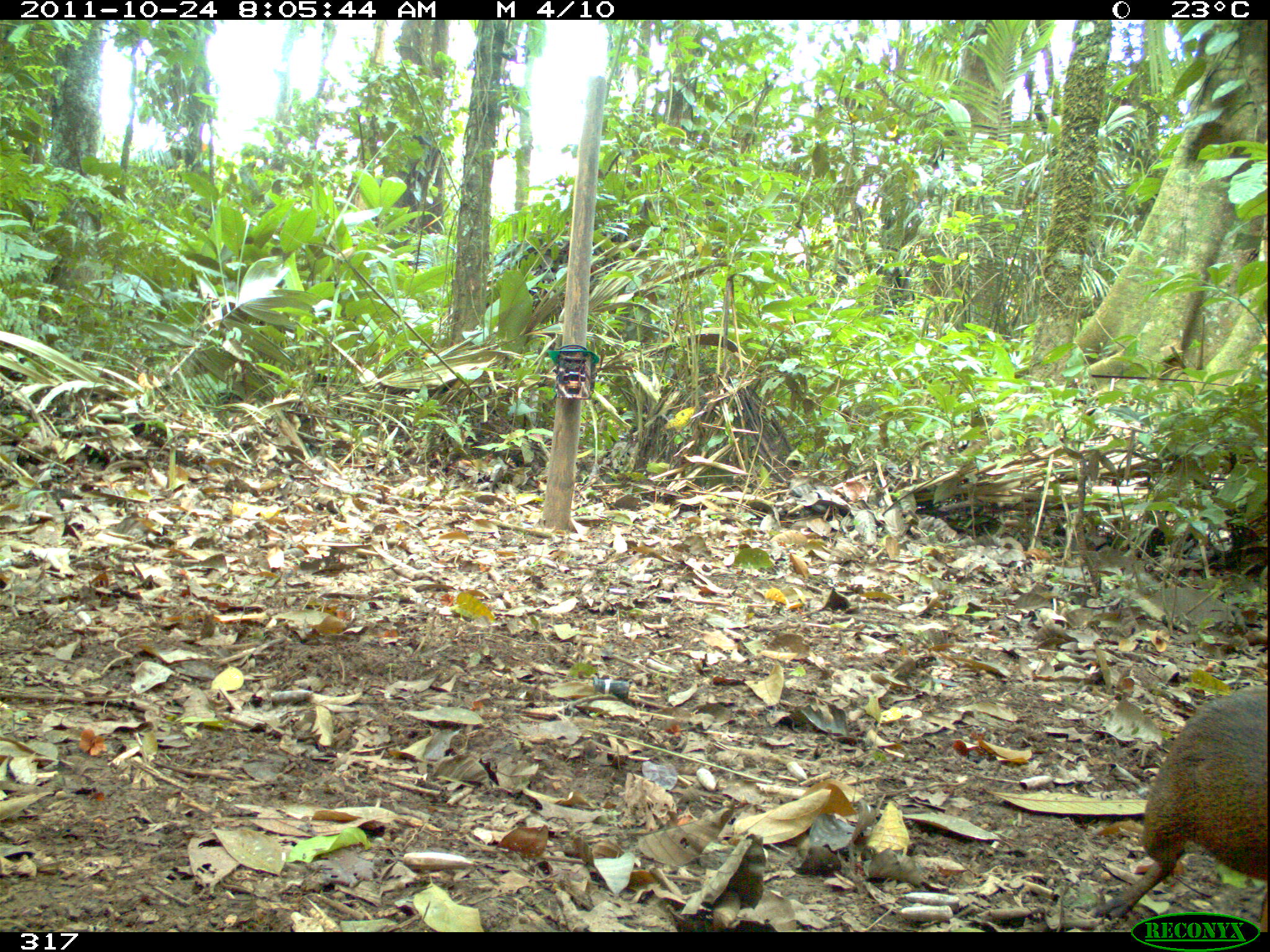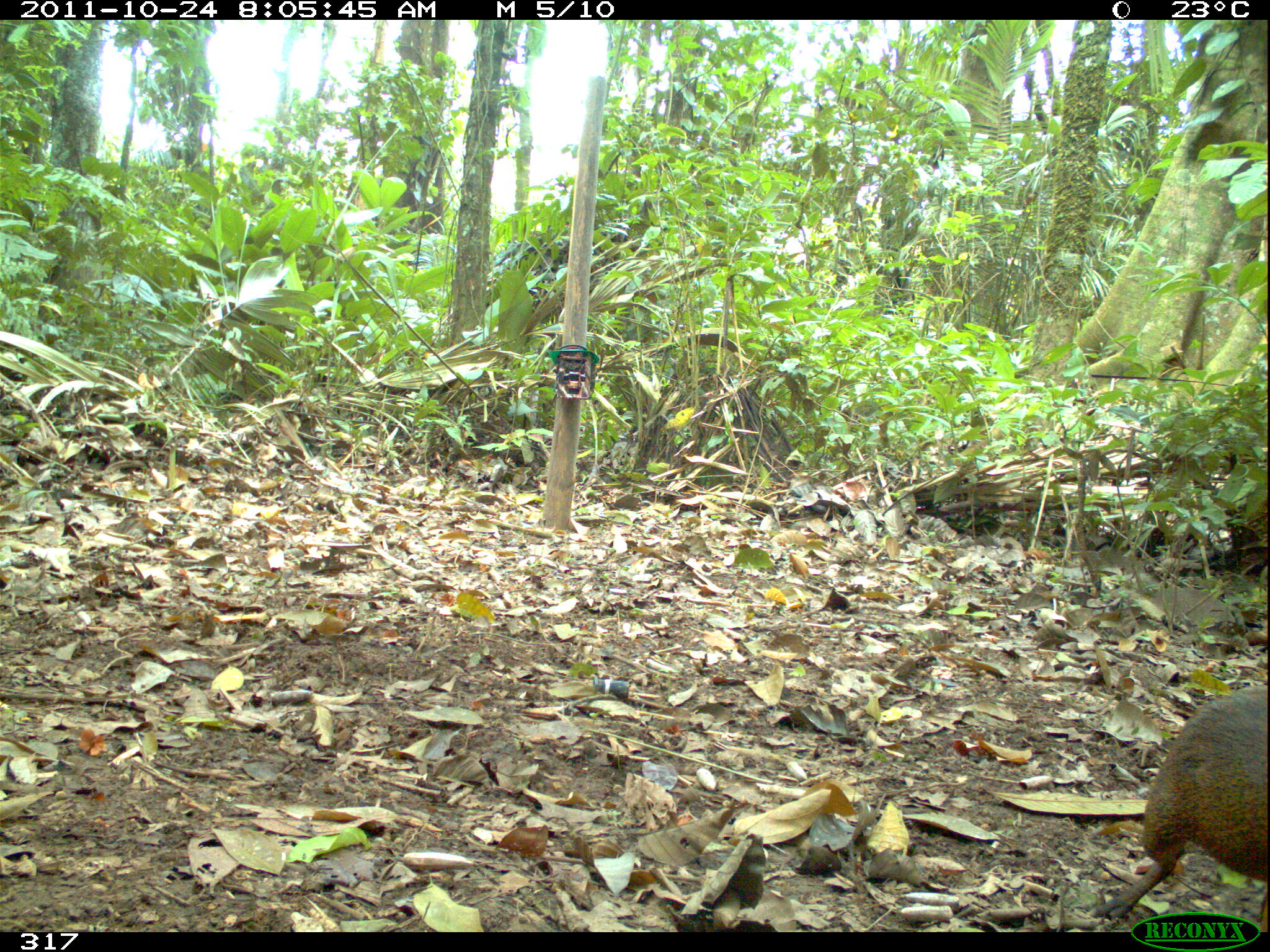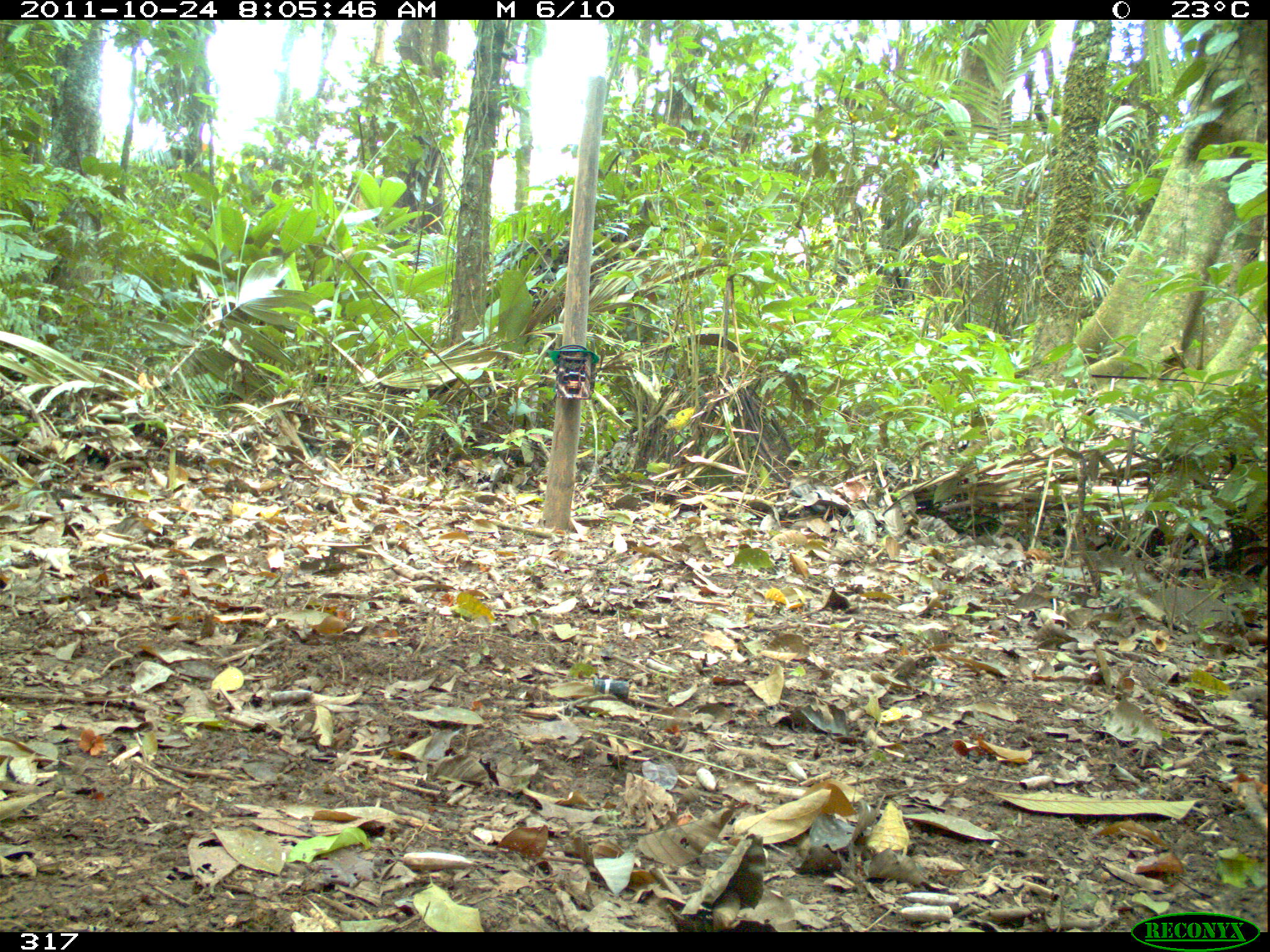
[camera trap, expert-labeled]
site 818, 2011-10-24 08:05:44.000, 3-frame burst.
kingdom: Animalia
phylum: Chordata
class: Mammalia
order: Rodentia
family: Dasyproctidae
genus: Dasyprocta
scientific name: Dasyprocta punctata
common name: central american agouti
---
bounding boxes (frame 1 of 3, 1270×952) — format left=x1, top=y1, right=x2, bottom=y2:
dasyprocta punctata: left=1096, top=690, right=1268, bottom=932